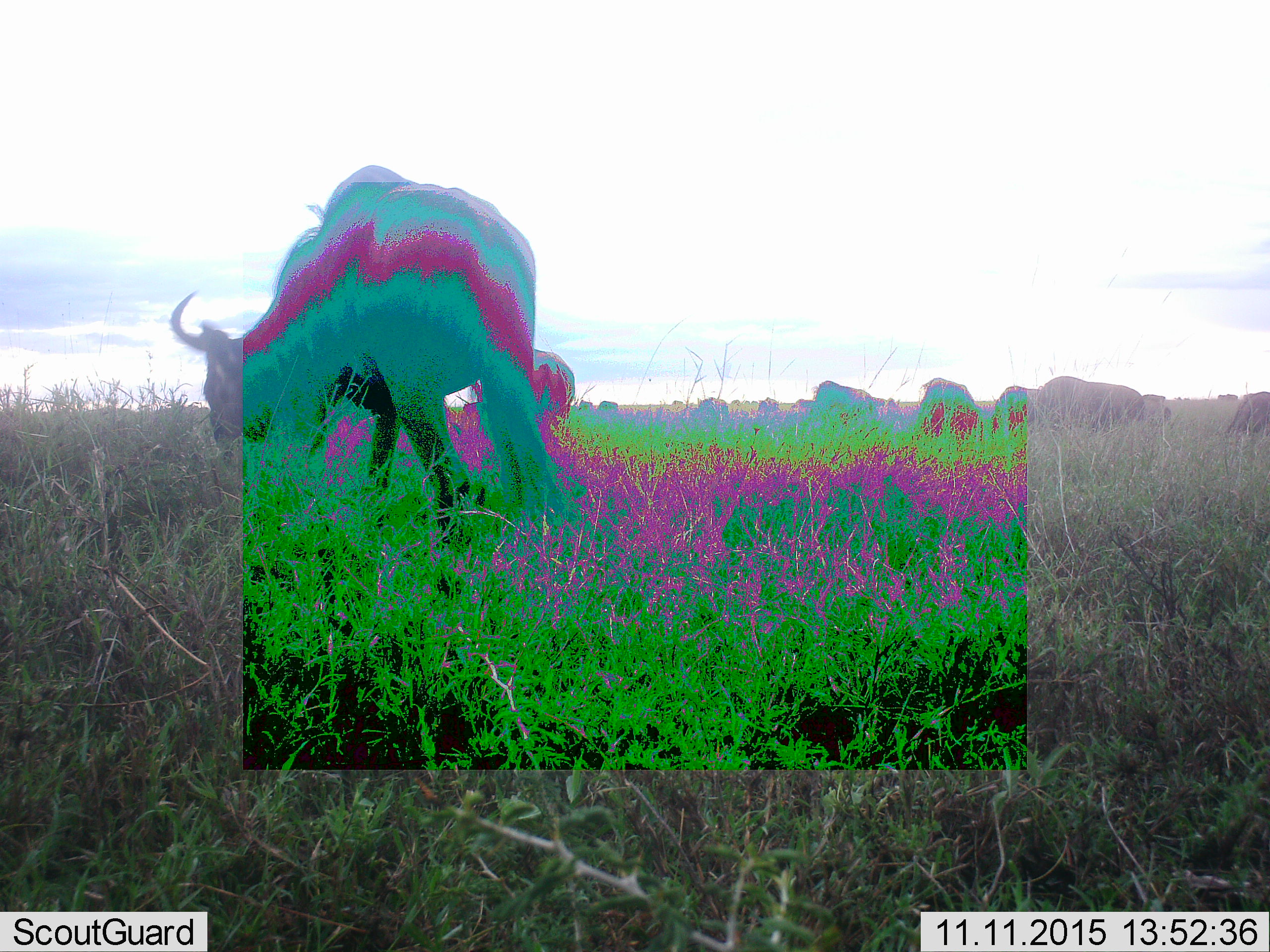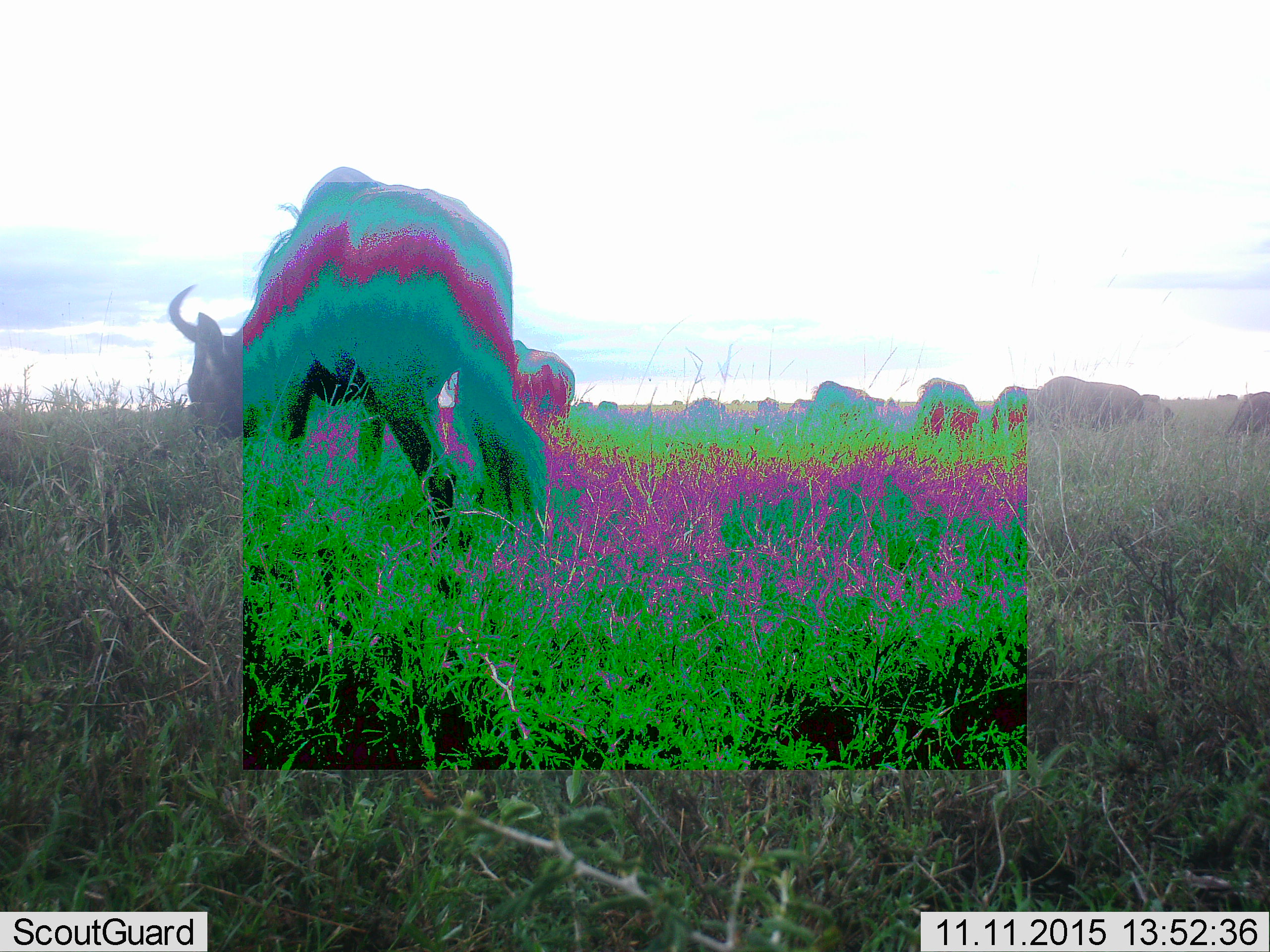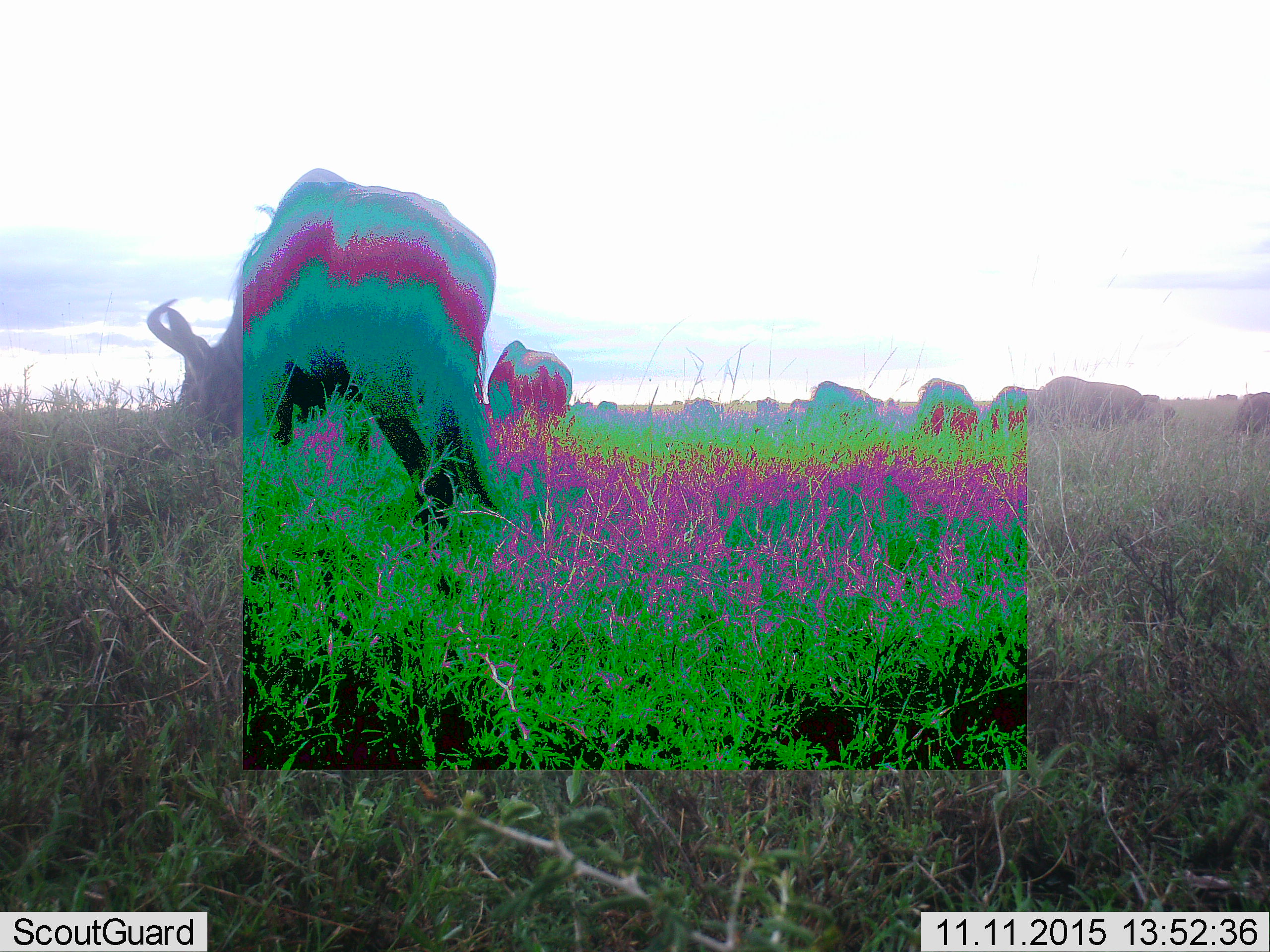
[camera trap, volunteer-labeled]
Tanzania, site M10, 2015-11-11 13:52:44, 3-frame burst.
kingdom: Animalia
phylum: Chordata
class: Mammalia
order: Artiodactyla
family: Bovidae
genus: Connochaetes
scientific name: Connochaetes taurinus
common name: blue wildebeest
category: wildebeest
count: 11-50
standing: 40%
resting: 10%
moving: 60%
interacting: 0%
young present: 0%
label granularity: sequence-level